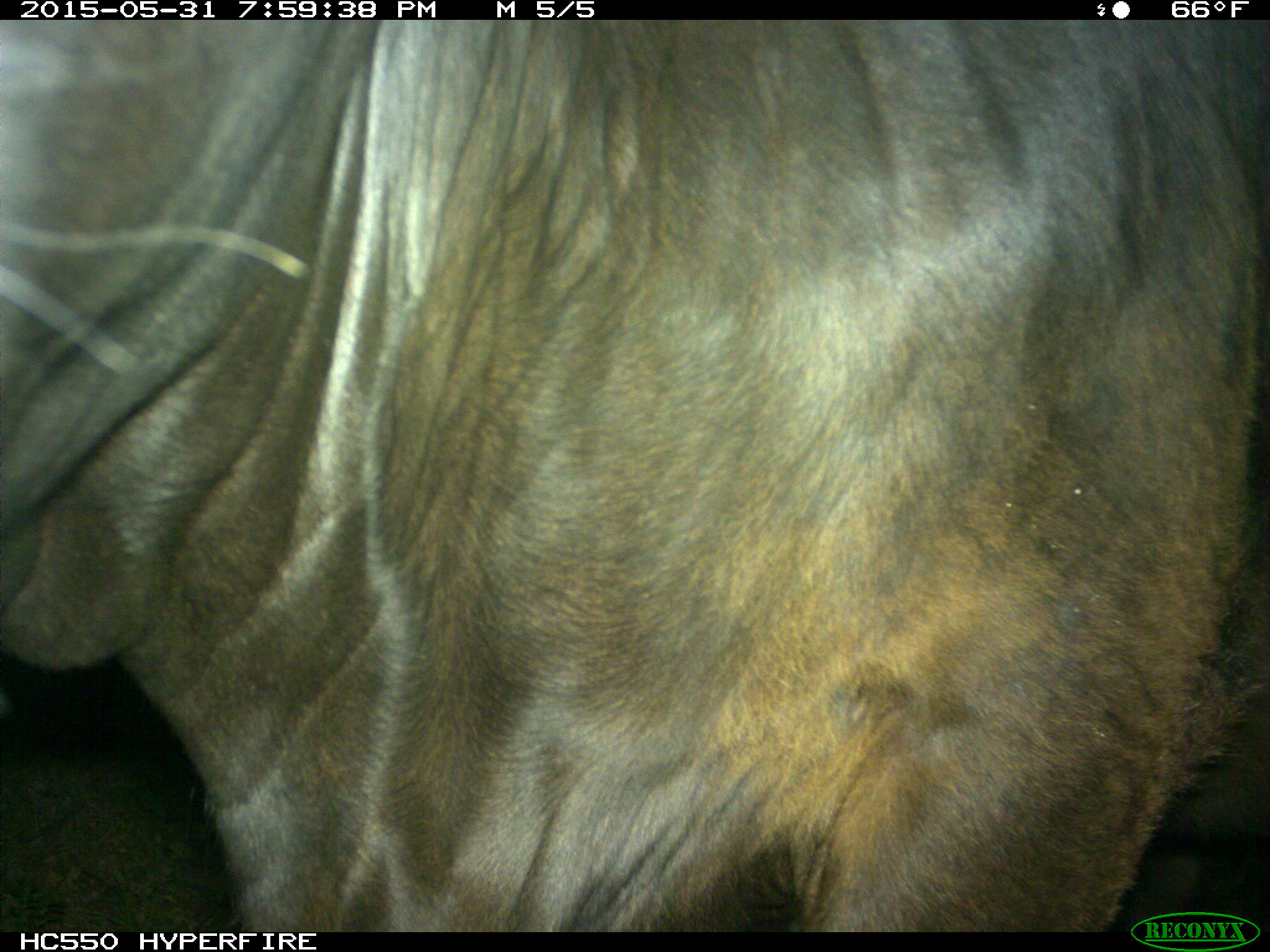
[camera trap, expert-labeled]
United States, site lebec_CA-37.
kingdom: Animalia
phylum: Chordata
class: Mammalia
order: Artiodactyla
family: Bovidae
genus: Bos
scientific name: Bos taurus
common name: domestic cow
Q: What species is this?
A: Bos taurus (domestic cow).